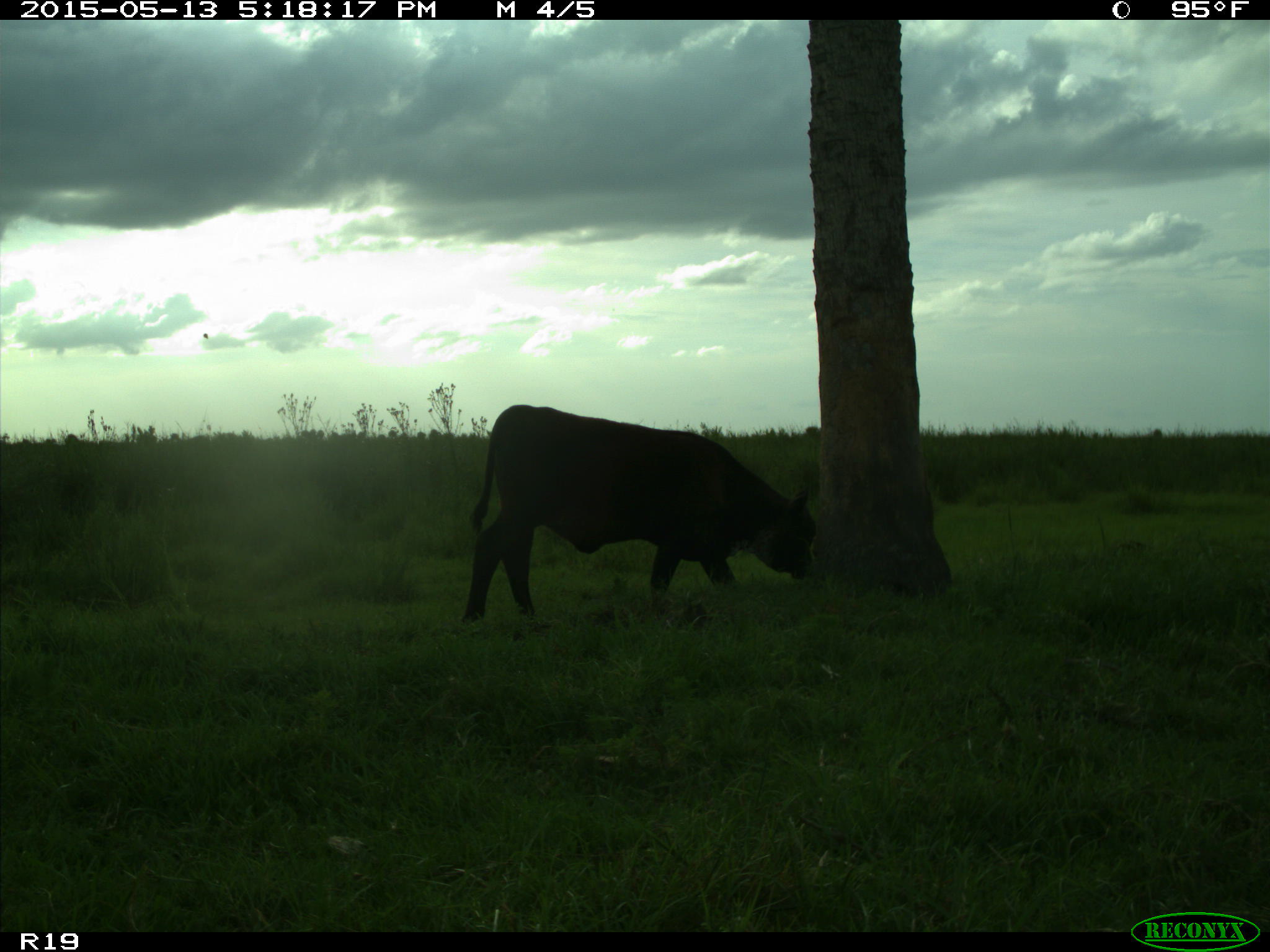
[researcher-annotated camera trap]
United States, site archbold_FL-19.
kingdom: Animalia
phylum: Chordata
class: Mammalia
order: Artiodactyla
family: Bovidae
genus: Bos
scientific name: Bos taurus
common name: domestic cow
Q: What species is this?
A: Bos taurus (domestic cow).